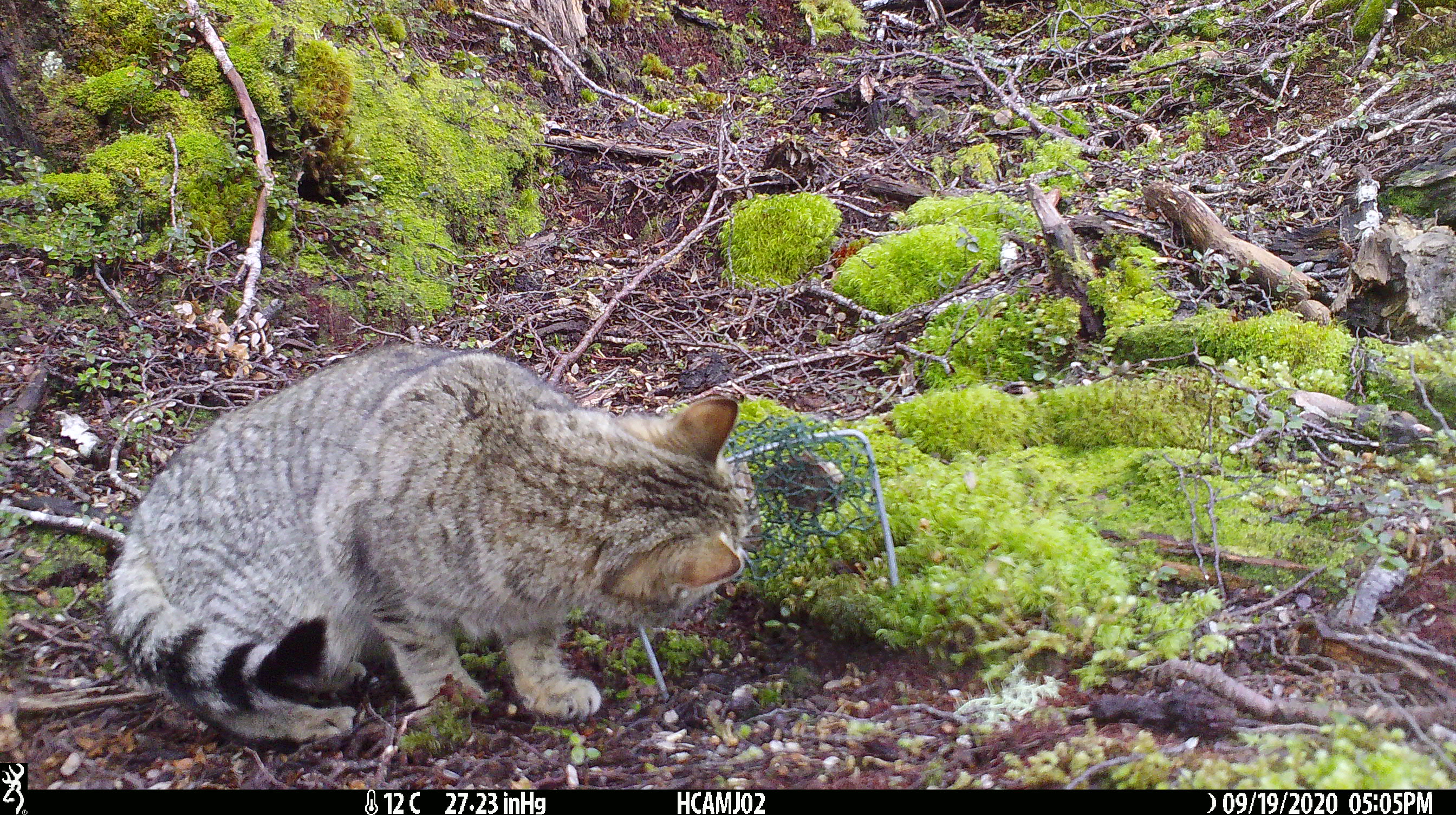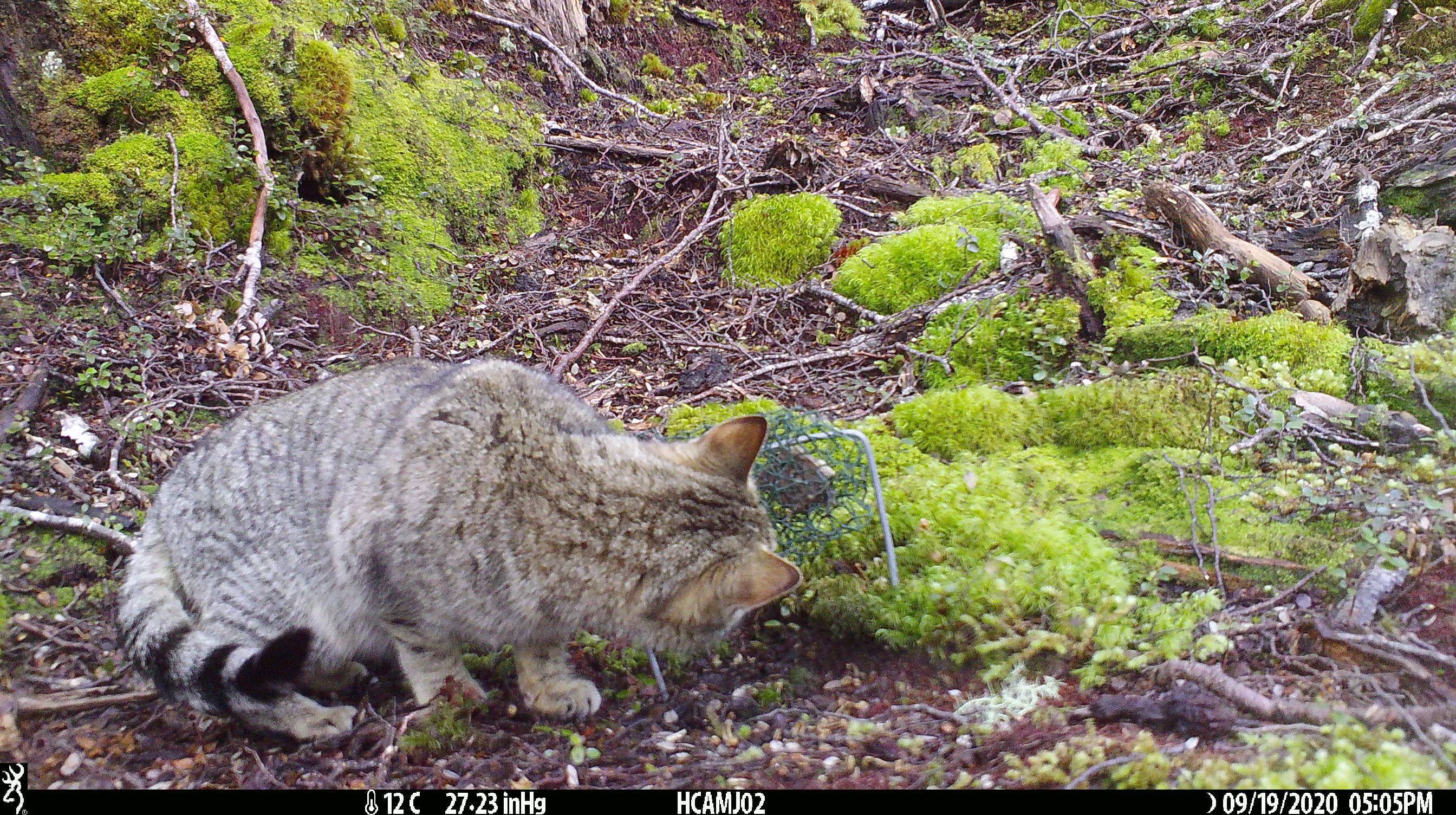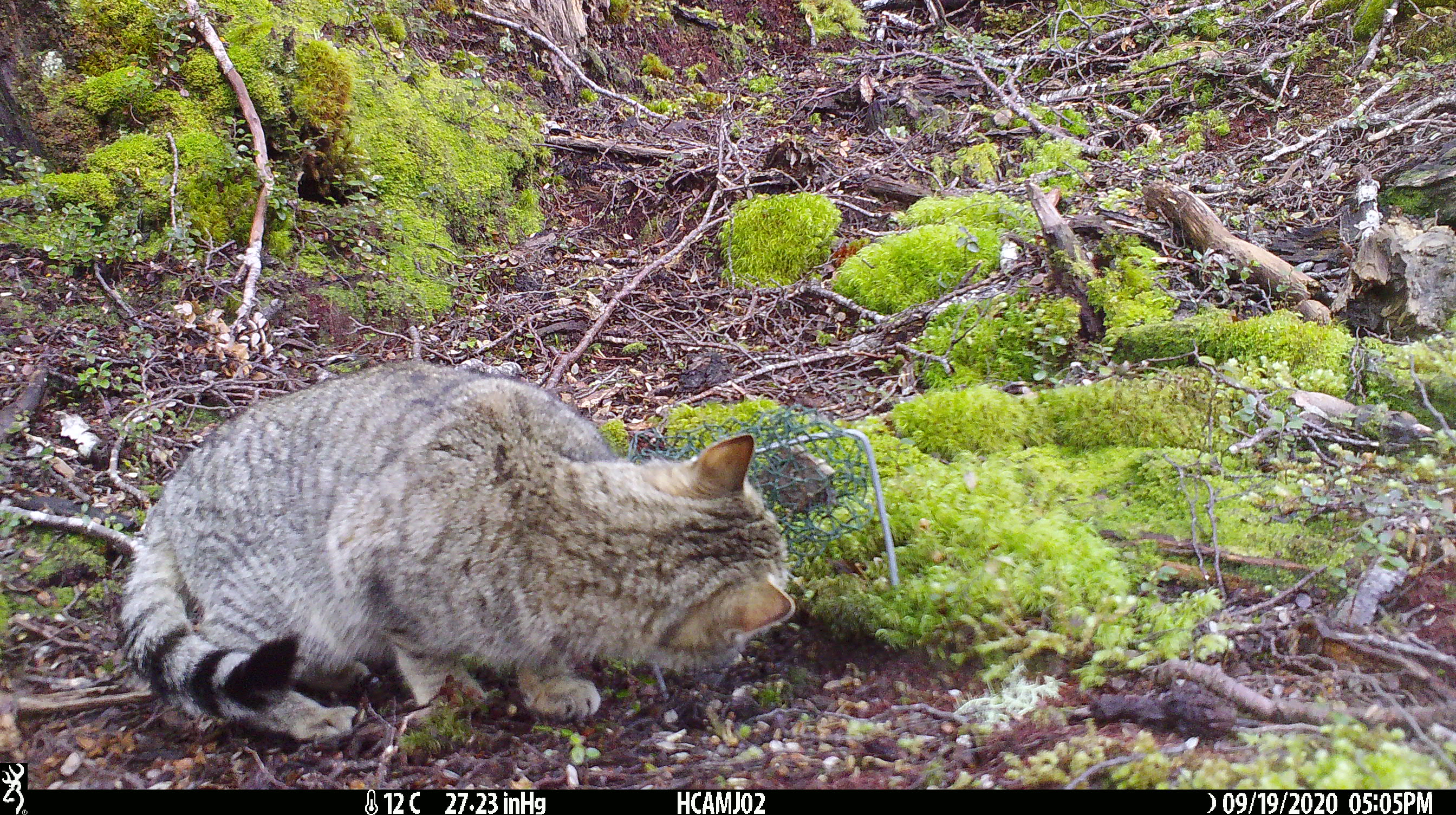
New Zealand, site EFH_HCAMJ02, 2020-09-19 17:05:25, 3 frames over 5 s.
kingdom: Animalia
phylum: Chordata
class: Mammalia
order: Carnivora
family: Felidae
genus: Felis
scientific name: Felis catus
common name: domestic cat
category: cat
Cat (domestic cat) (Felis catus).